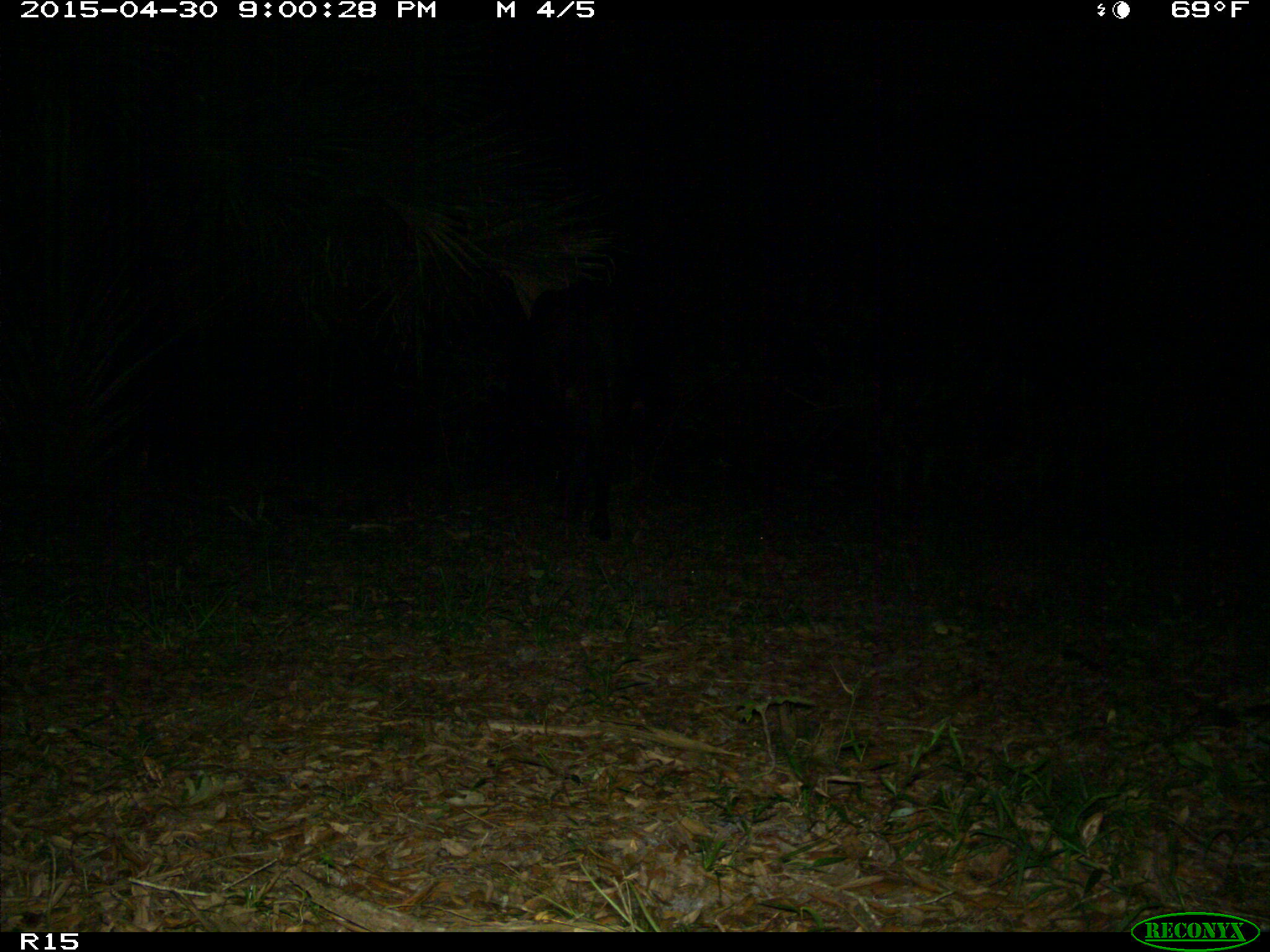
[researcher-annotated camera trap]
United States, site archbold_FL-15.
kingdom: Animalia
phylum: Chordata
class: Mammalia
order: Artiodactyla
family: Bovidae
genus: Bos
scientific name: Bos taurus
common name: domestic cow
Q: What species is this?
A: Bos taurus (domestic cow).